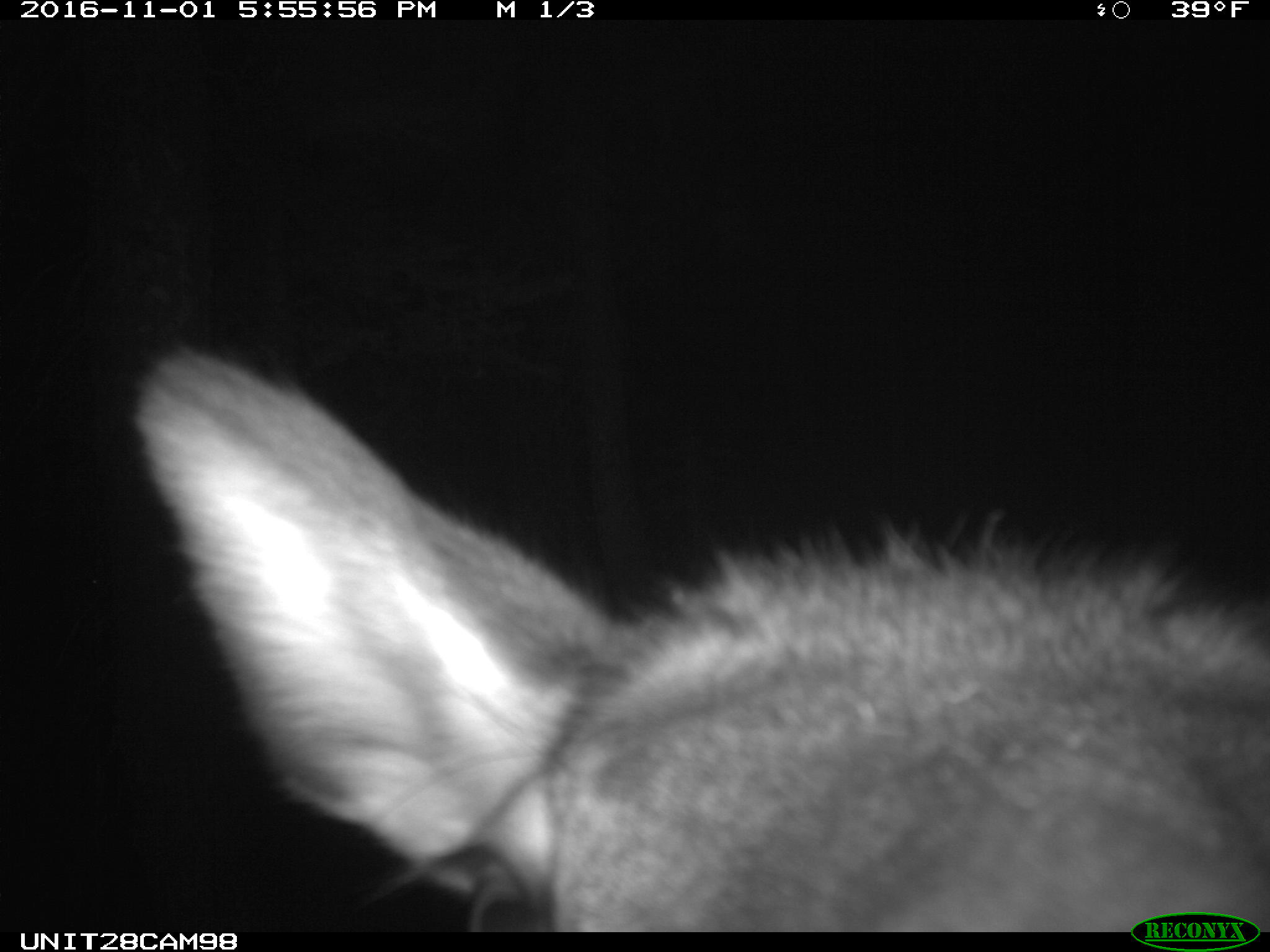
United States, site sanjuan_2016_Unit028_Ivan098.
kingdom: Animalia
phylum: Chordata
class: Mammalia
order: Artiodactyla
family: Cervidae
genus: Cervus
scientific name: Cervus elaphus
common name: red deer